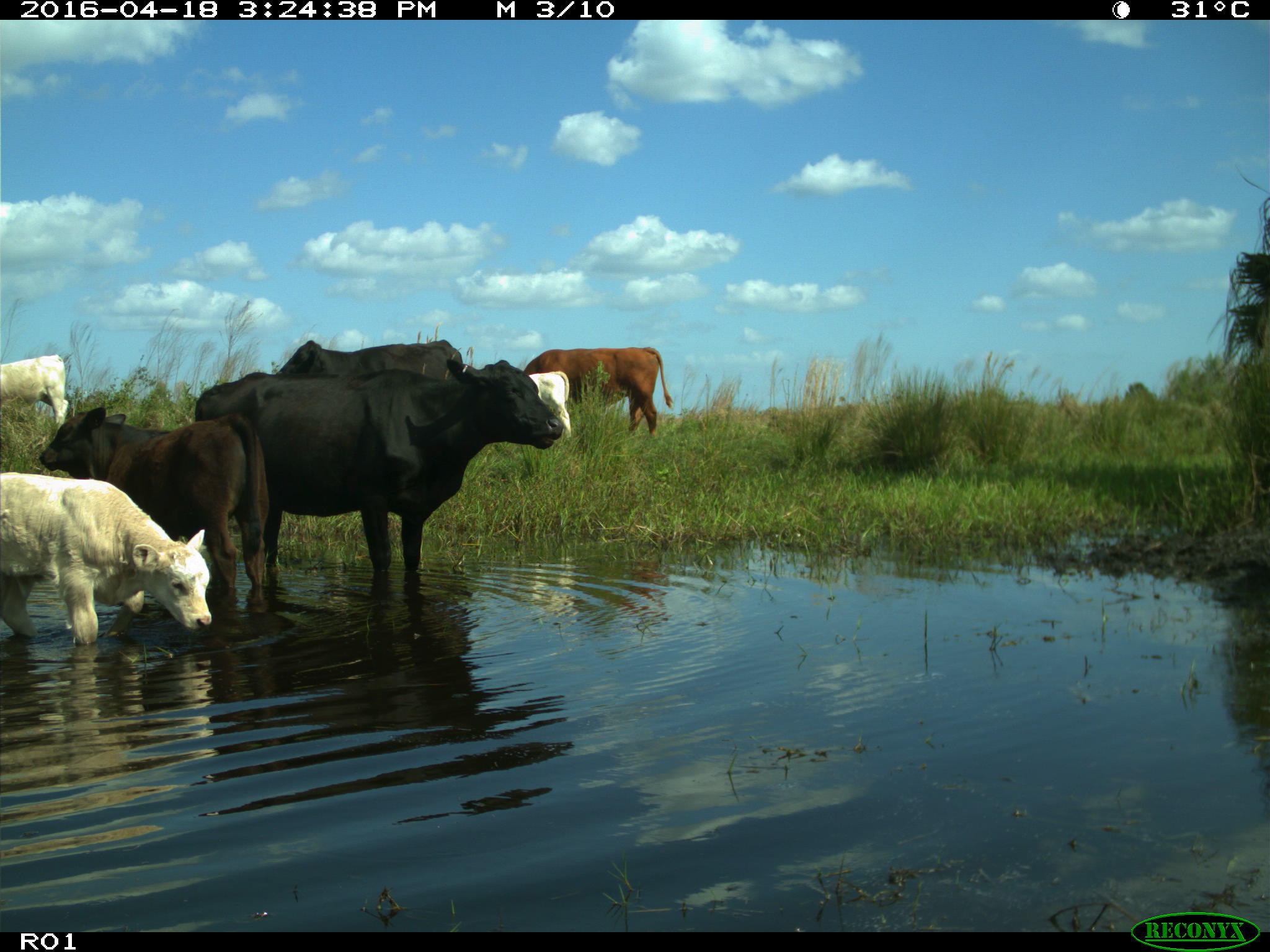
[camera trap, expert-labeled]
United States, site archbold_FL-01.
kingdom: Animalia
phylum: Chordata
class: Mammalia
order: Artiodactyla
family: Bovidae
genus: Bos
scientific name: Bos taurus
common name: domestic cow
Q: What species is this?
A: Bos taurus (domestic cow).